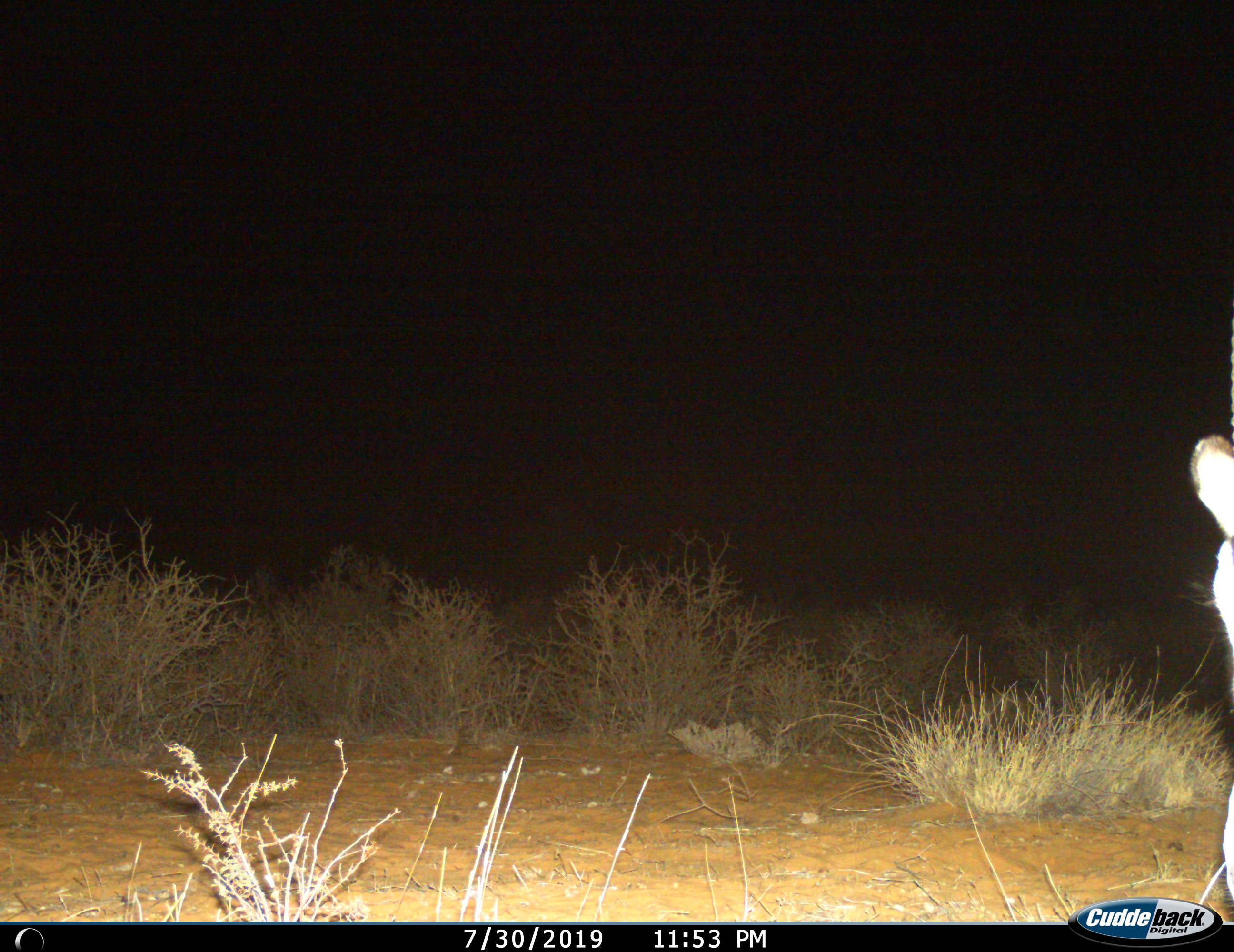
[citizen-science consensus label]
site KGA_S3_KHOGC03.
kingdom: Animalia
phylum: Chordata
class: Mammalia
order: Artiodactyla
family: Bovidae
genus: Raphicerus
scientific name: Raphicerus campestris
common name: steenbok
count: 1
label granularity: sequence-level